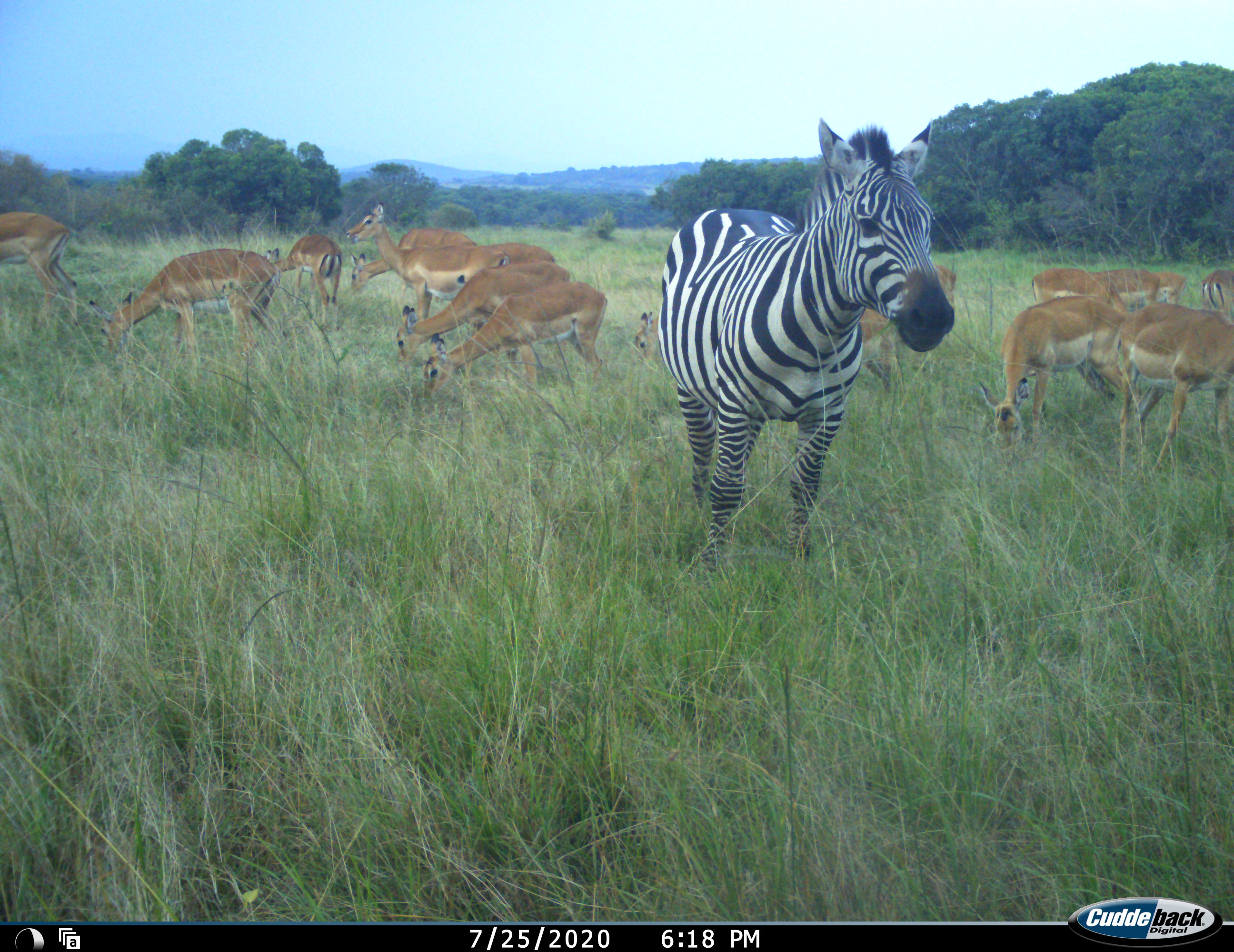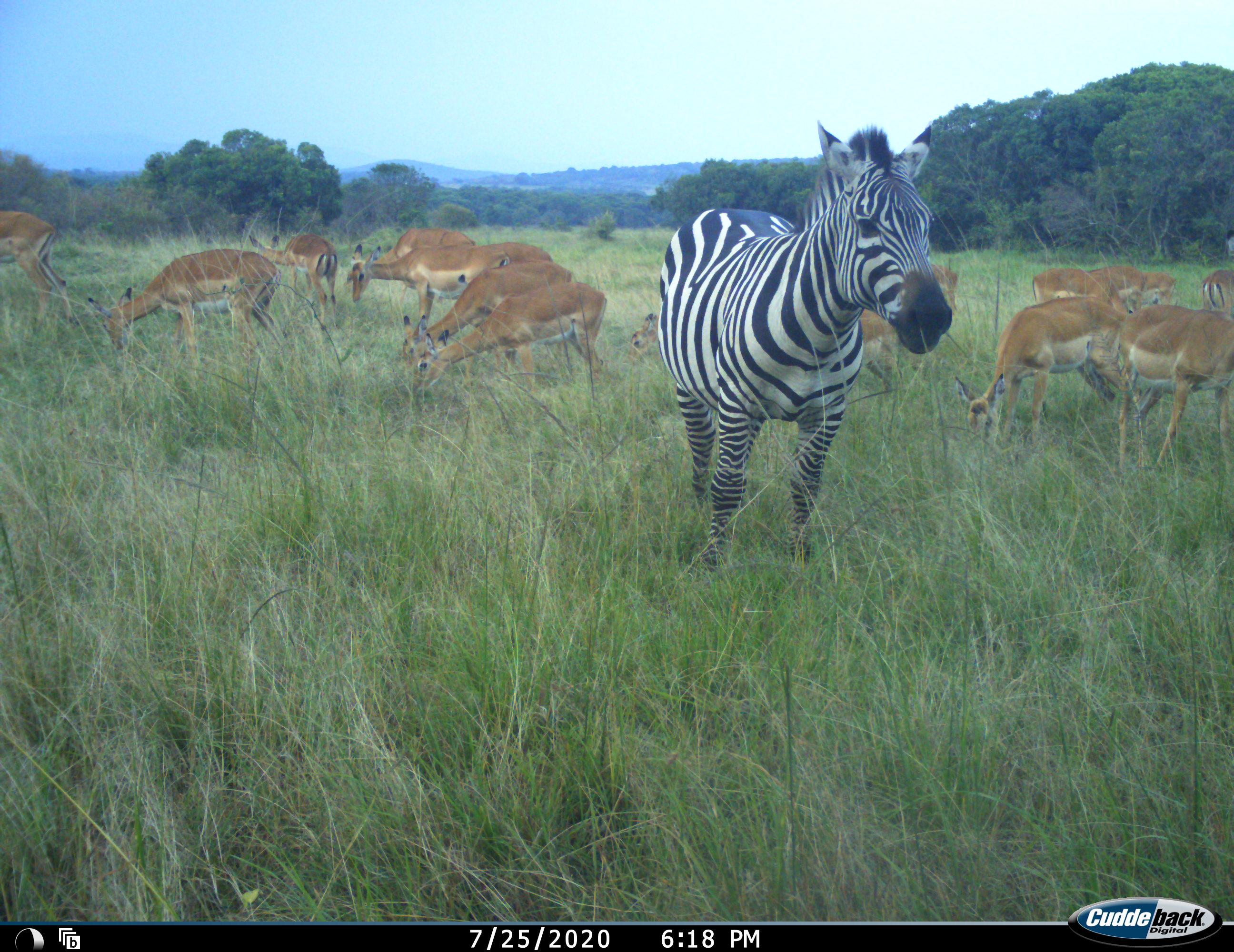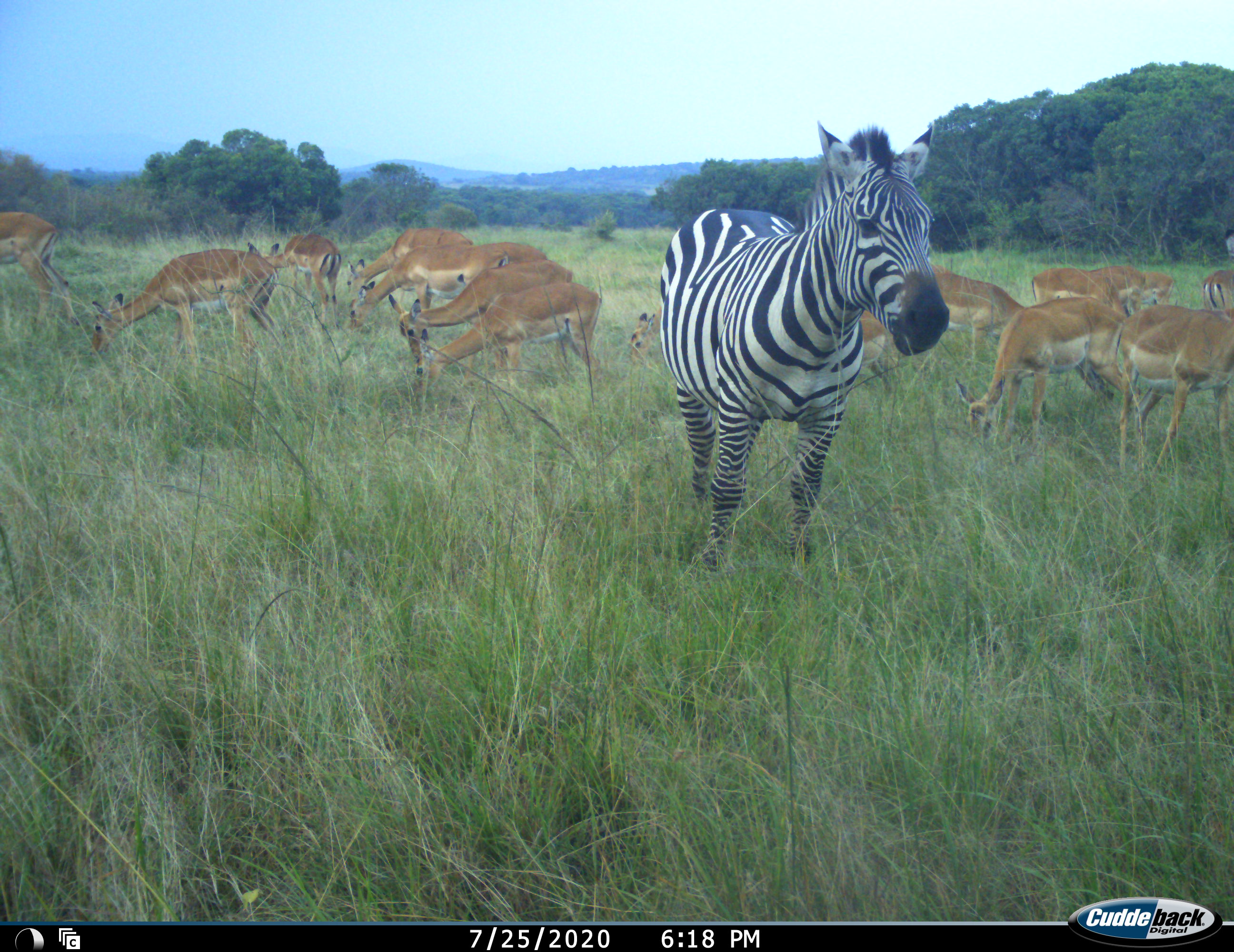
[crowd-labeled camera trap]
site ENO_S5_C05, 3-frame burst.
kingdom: Animalia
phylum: Chordata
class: Mammalia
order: Artiodactyla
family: Bovidae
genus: Aepyceros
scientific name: Aepyceros melampus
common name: impala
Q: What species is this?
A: Impala (Aepyceros melampus).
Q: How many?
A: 11-50.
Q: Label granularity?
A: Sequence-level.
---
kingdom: Animalia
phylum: Chordata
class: Mammalia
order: Perissodactyla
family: Equidae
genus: Equus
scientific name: Equus quagga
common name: plains zebra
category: zebraplains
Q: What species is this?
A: Zebraplains (plains zebra) (Equus quagga).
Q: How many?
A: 1.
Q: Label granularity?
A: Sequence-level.